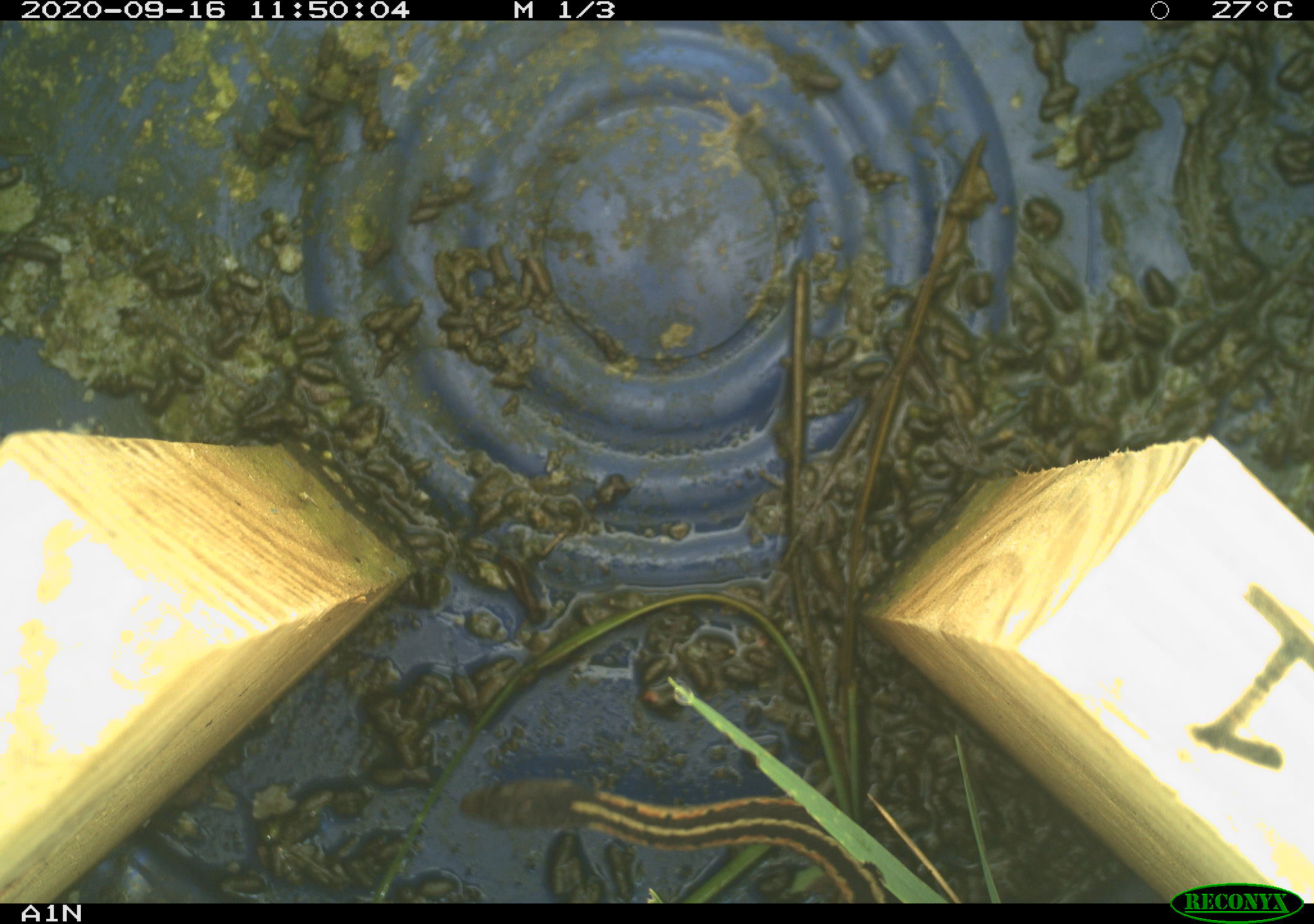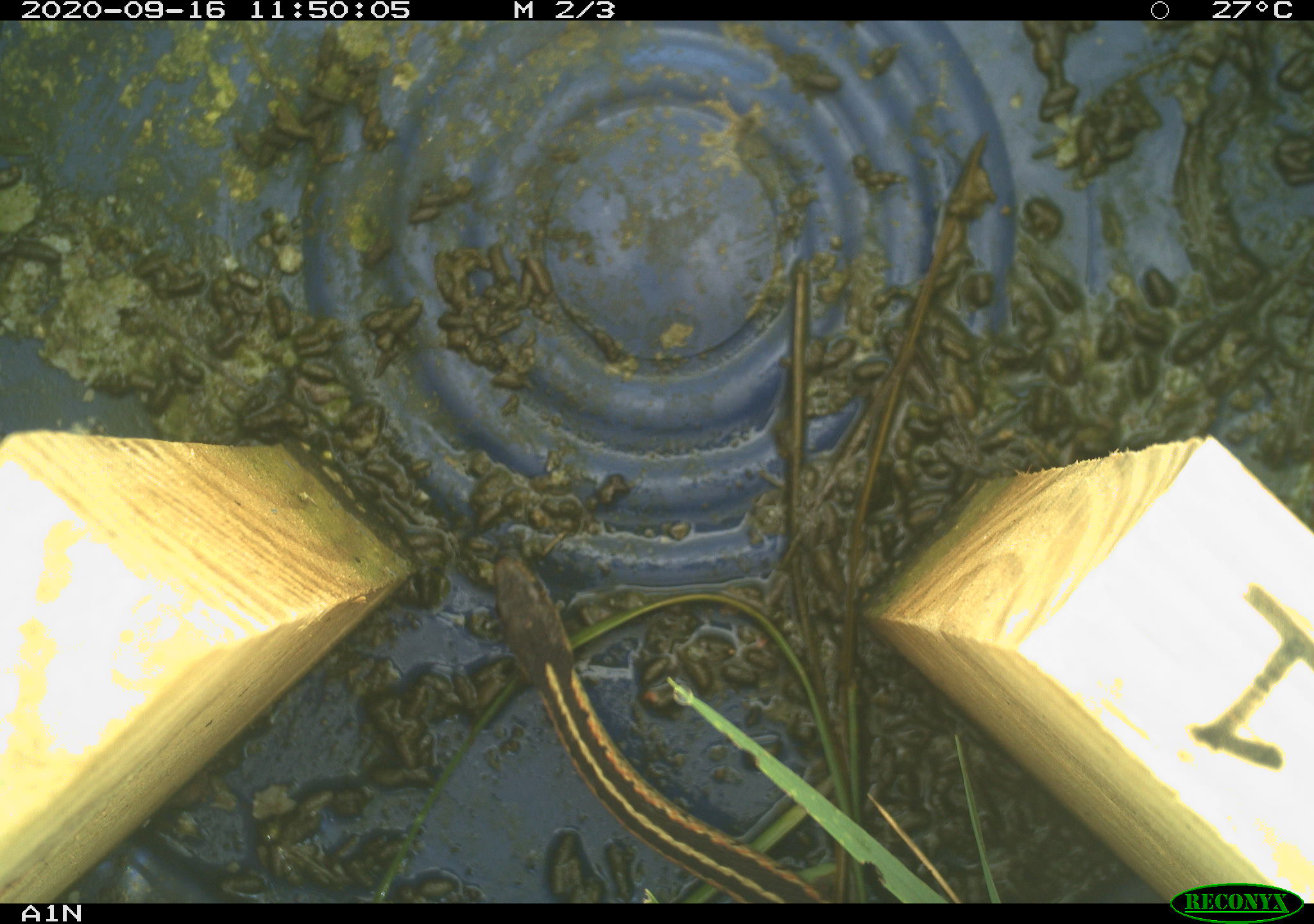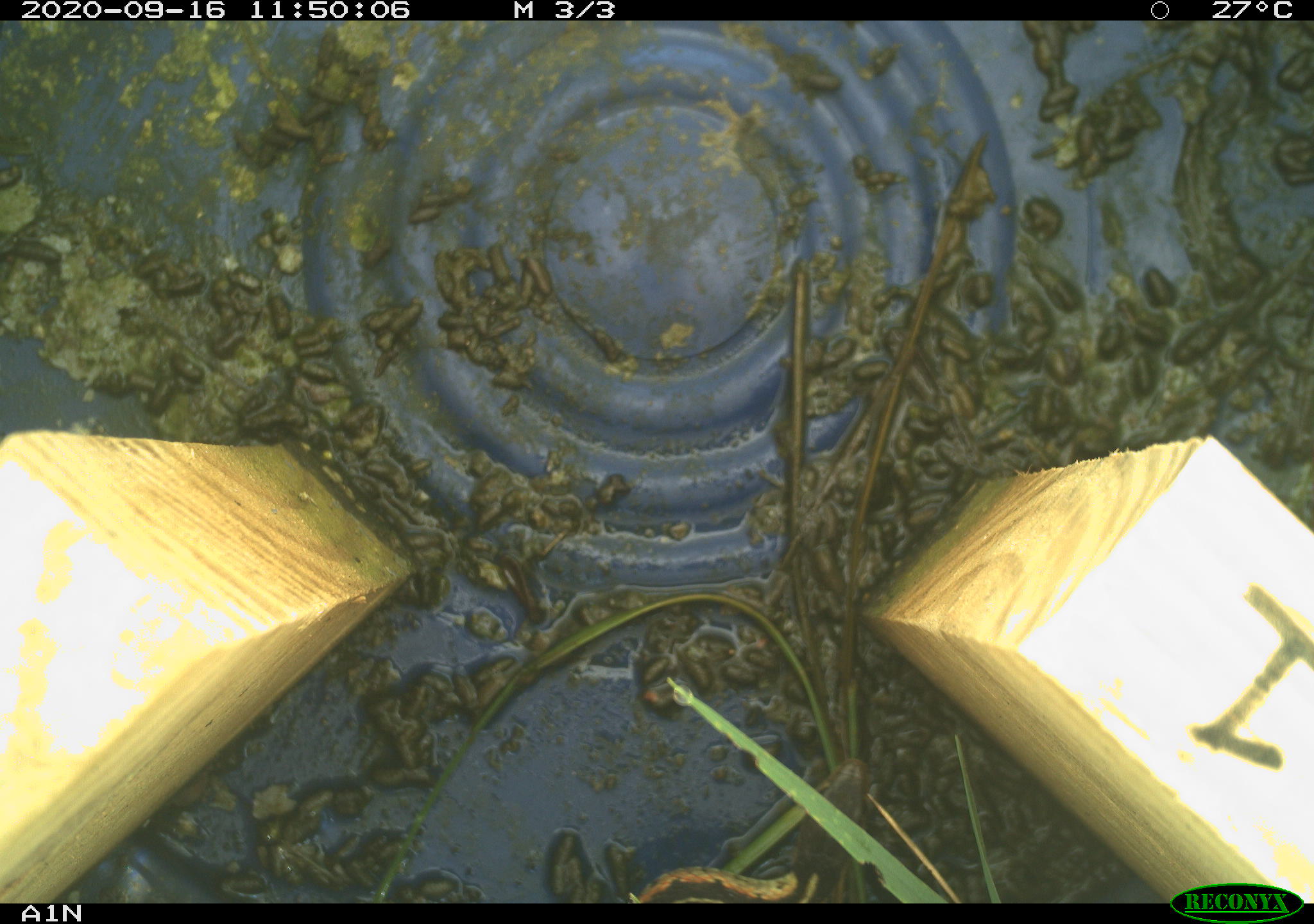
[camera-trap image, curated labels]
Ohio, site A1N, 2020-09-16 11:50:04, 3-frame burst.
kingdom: Animalia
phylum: Chordata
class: Reptilia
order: Squamata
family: Colubridae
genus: Thamnophis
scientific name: Thamnophis sirtalis sirtalis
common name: eastern gartersnake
Eastern gartersnake (Thamnophis sirtalis sirtalis).